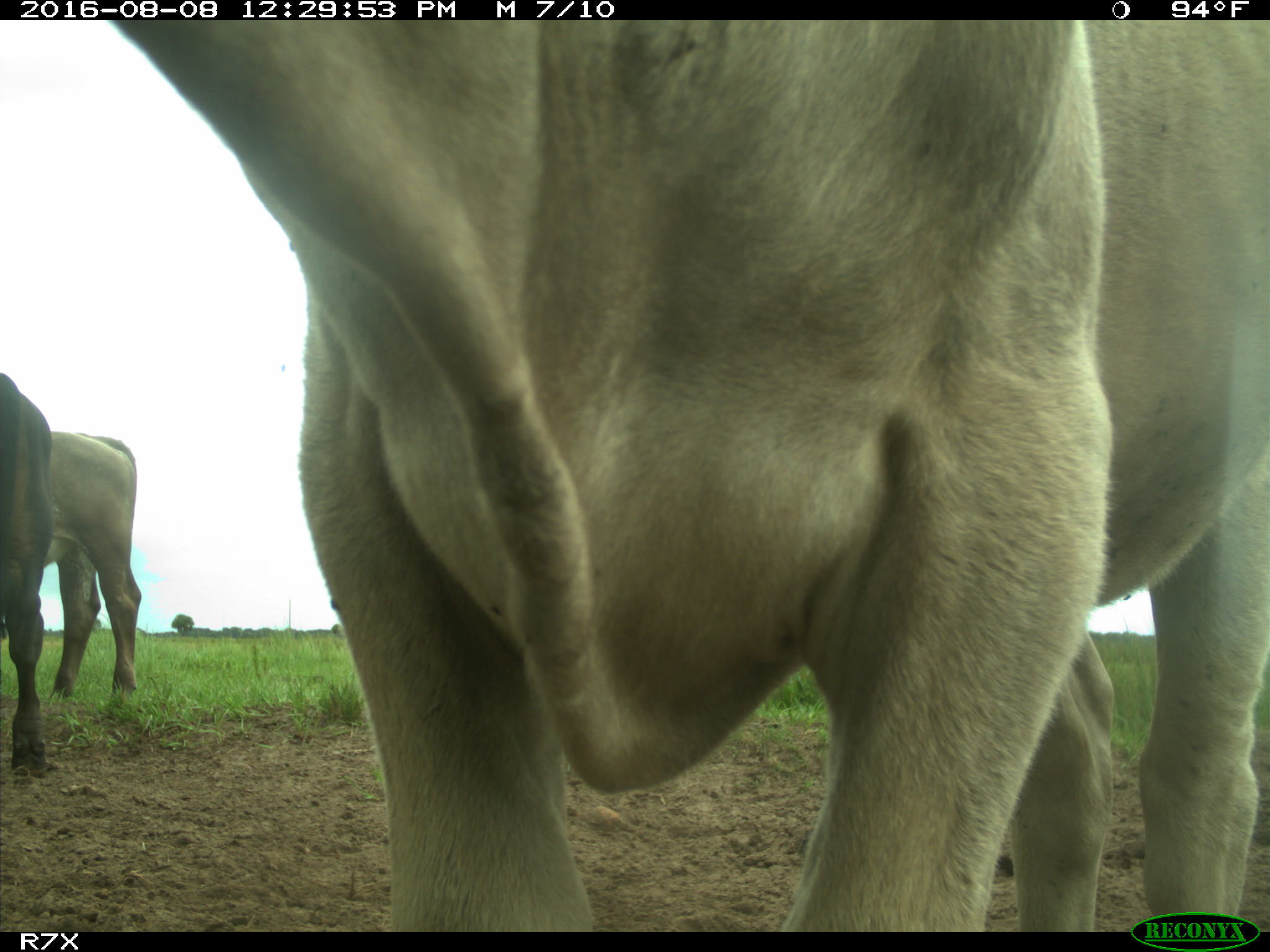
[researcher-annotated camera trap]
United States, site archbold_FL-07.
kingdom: Animalia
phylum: Chordata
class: Mammalia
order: Artiodactyla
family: Bovidae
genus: Bos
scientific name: Bos taurus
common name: domestic cow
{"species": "Bos taurus (domestic cow)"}